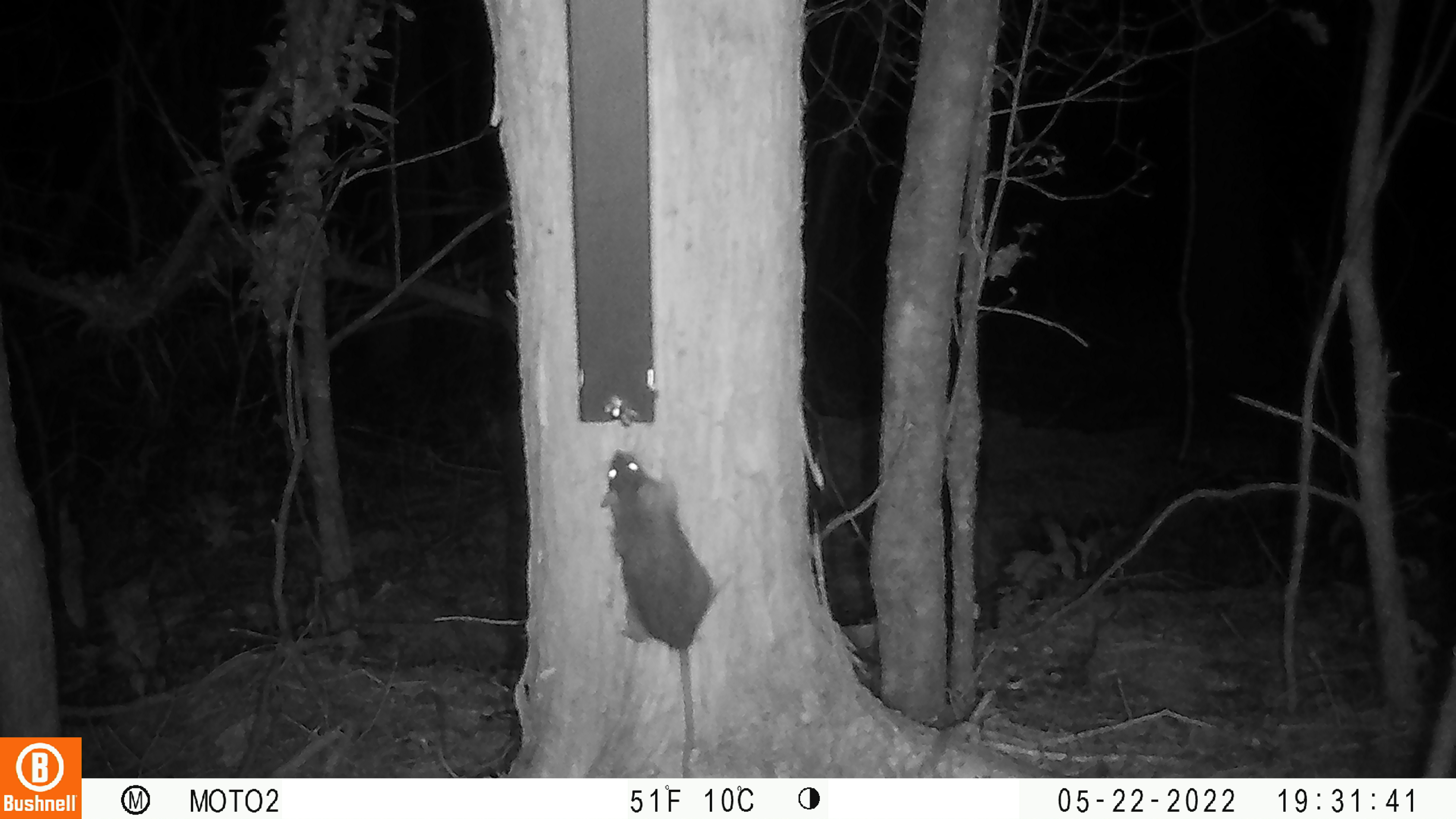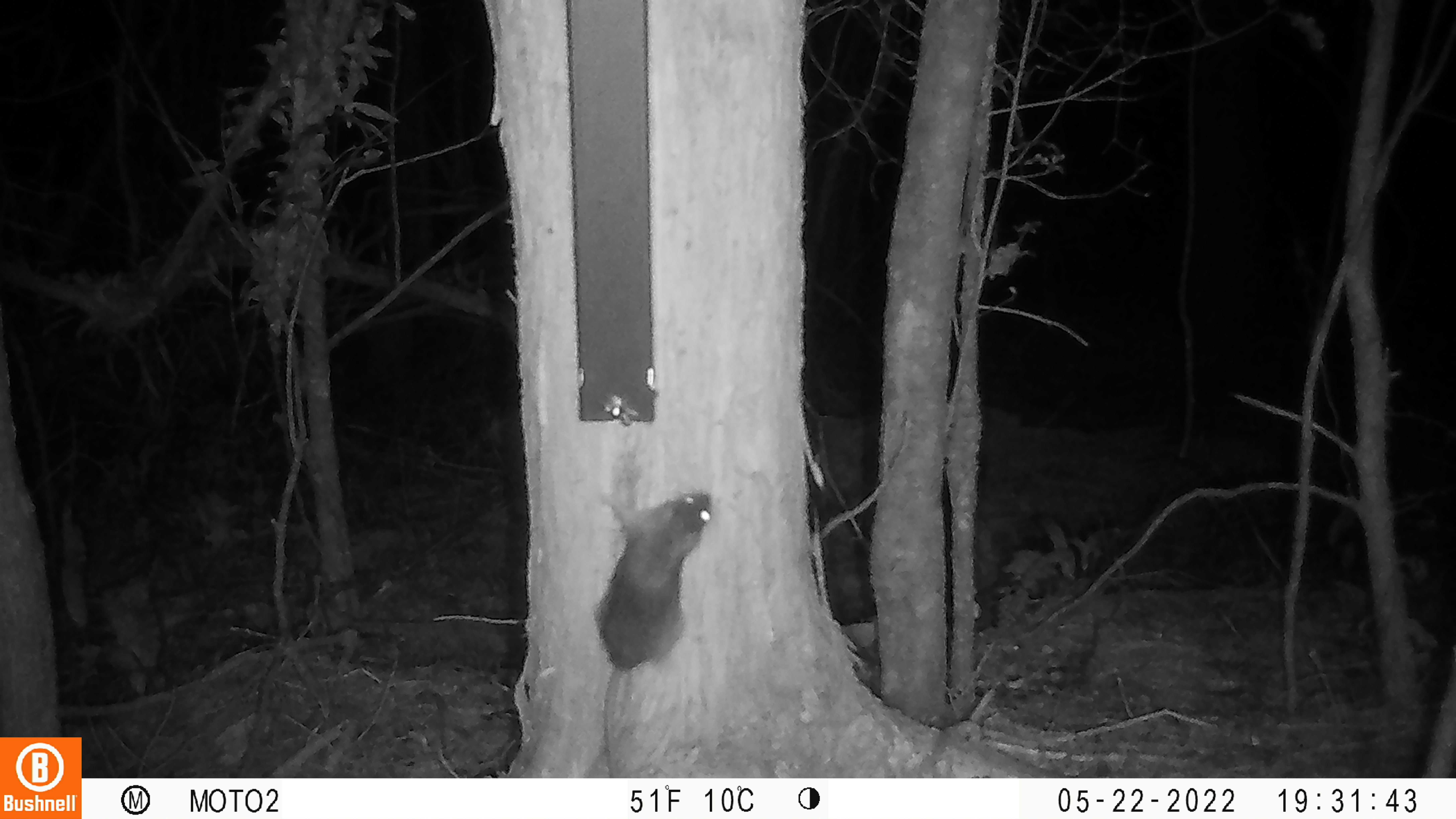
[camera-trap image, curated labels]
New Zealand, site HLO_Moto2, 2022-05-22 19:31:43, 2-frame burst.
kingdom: Animalia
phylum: Chordata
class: Mammalia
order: Rodentia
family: Muridae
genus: Rattus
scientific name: Rattus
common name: rat